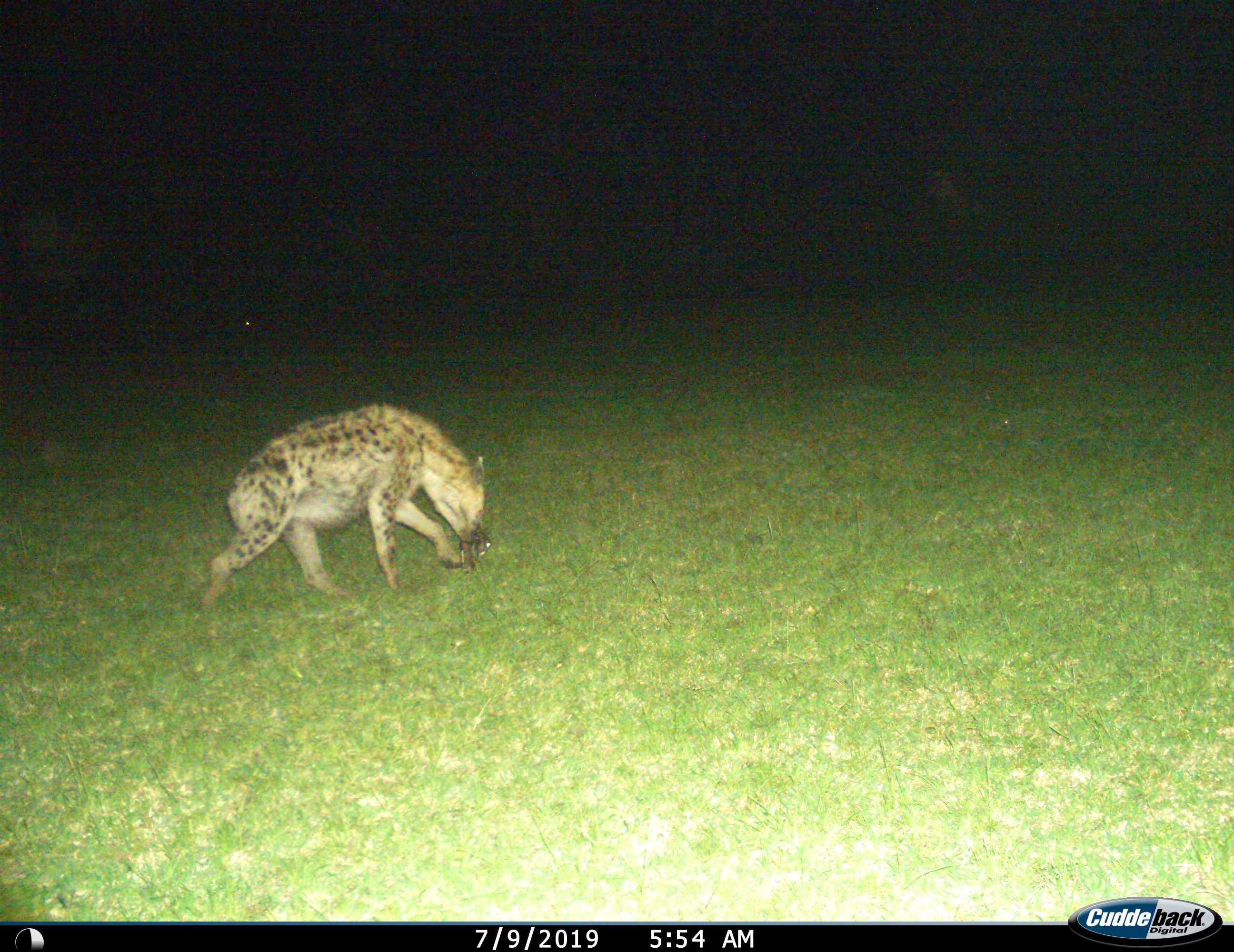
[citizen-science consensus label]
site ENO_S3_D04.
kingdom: Animalia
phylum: Chordata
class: Mammalia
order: Carnivora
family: Hyaenidae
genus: Crocuta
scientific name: Crocuta crocuta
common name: spotted hyena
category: hyenaspotted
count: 1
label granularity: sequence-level